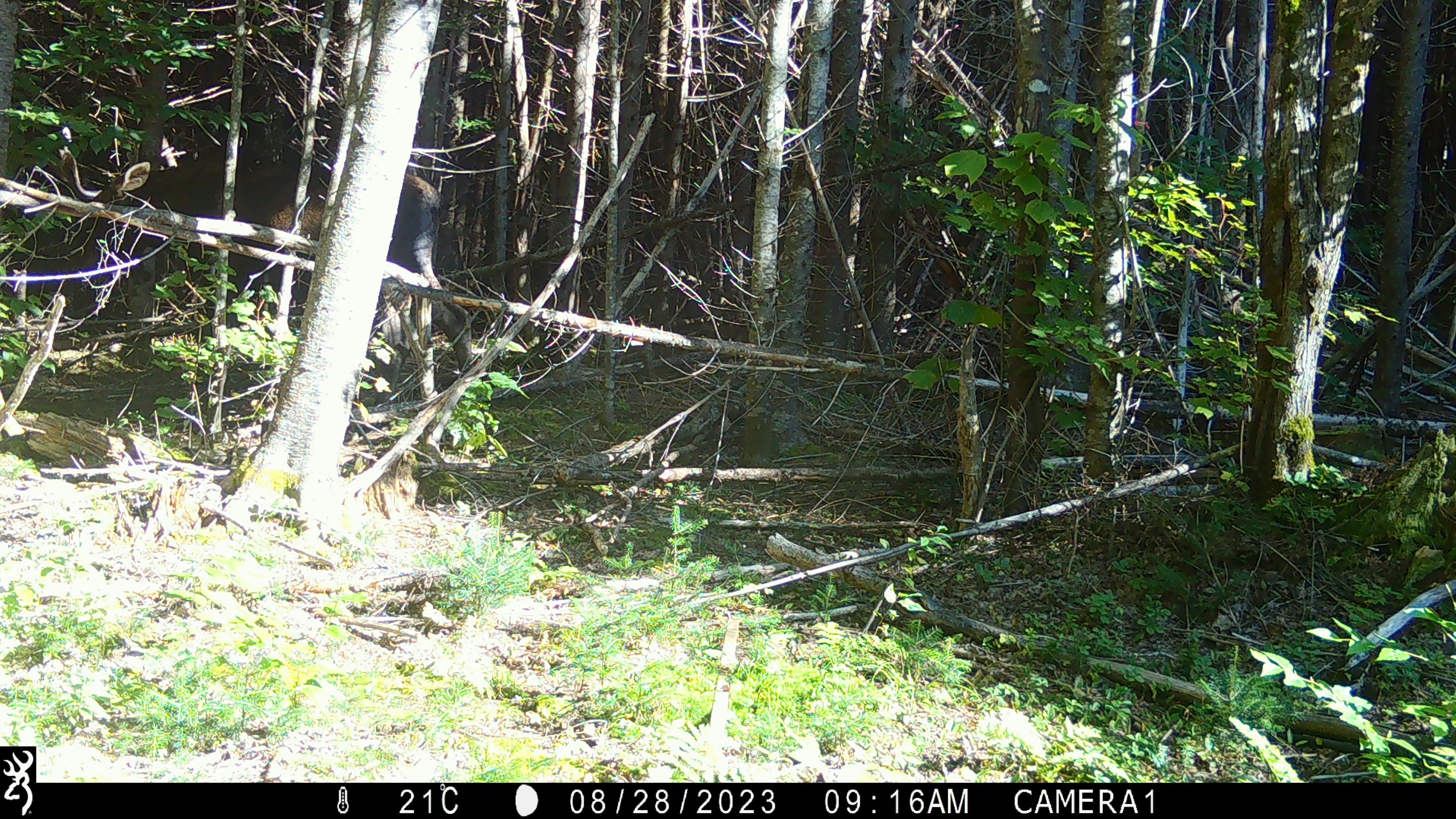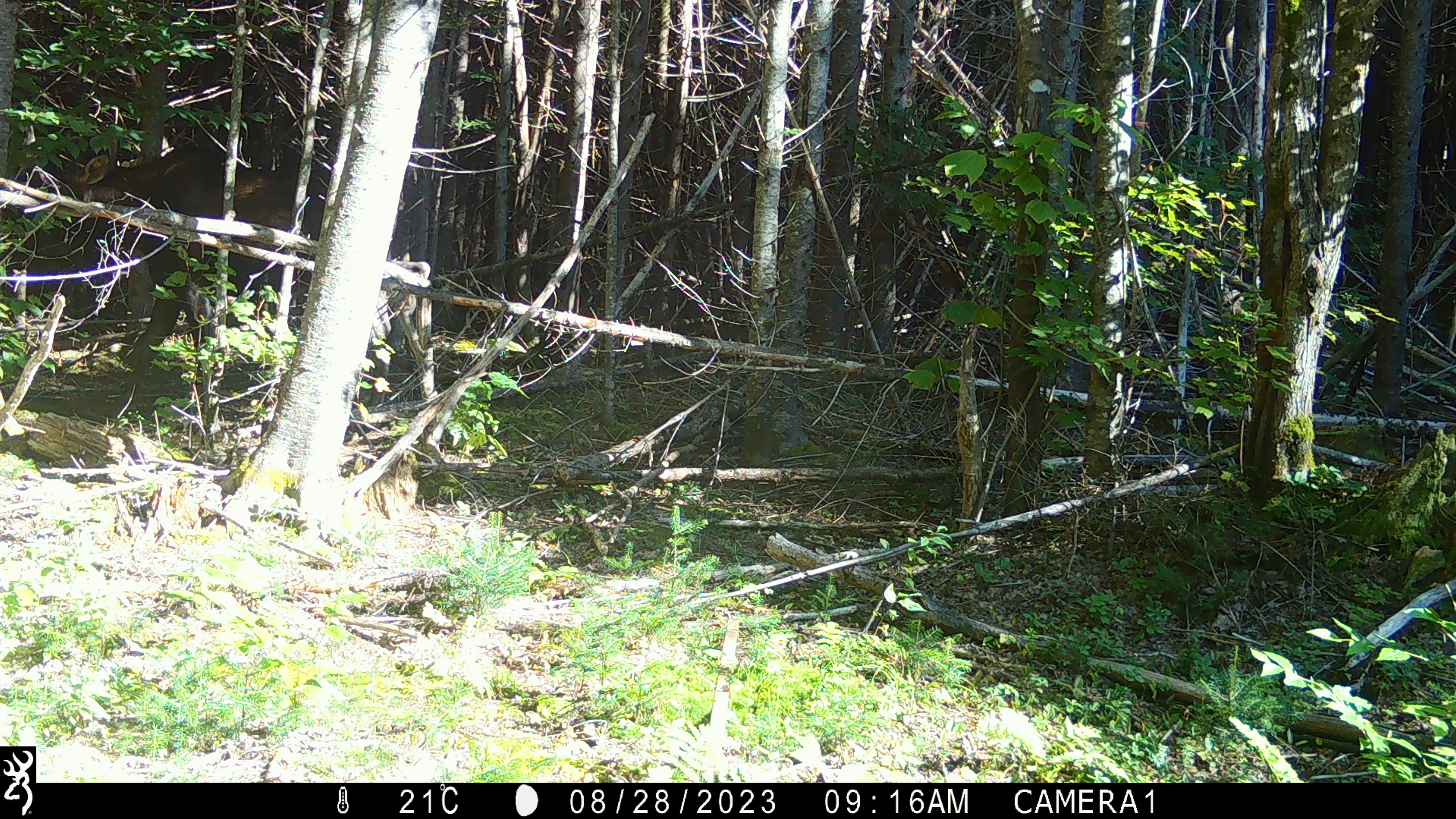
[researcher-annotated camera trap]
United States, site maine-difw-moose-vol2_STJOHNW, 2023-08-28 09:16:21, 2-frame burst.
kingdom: Animalia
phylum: Chordata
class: Mammalia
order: Artiodactyla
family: Cervidae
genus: Alces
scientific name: Alces alces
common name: moose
Moose (Alces alces).